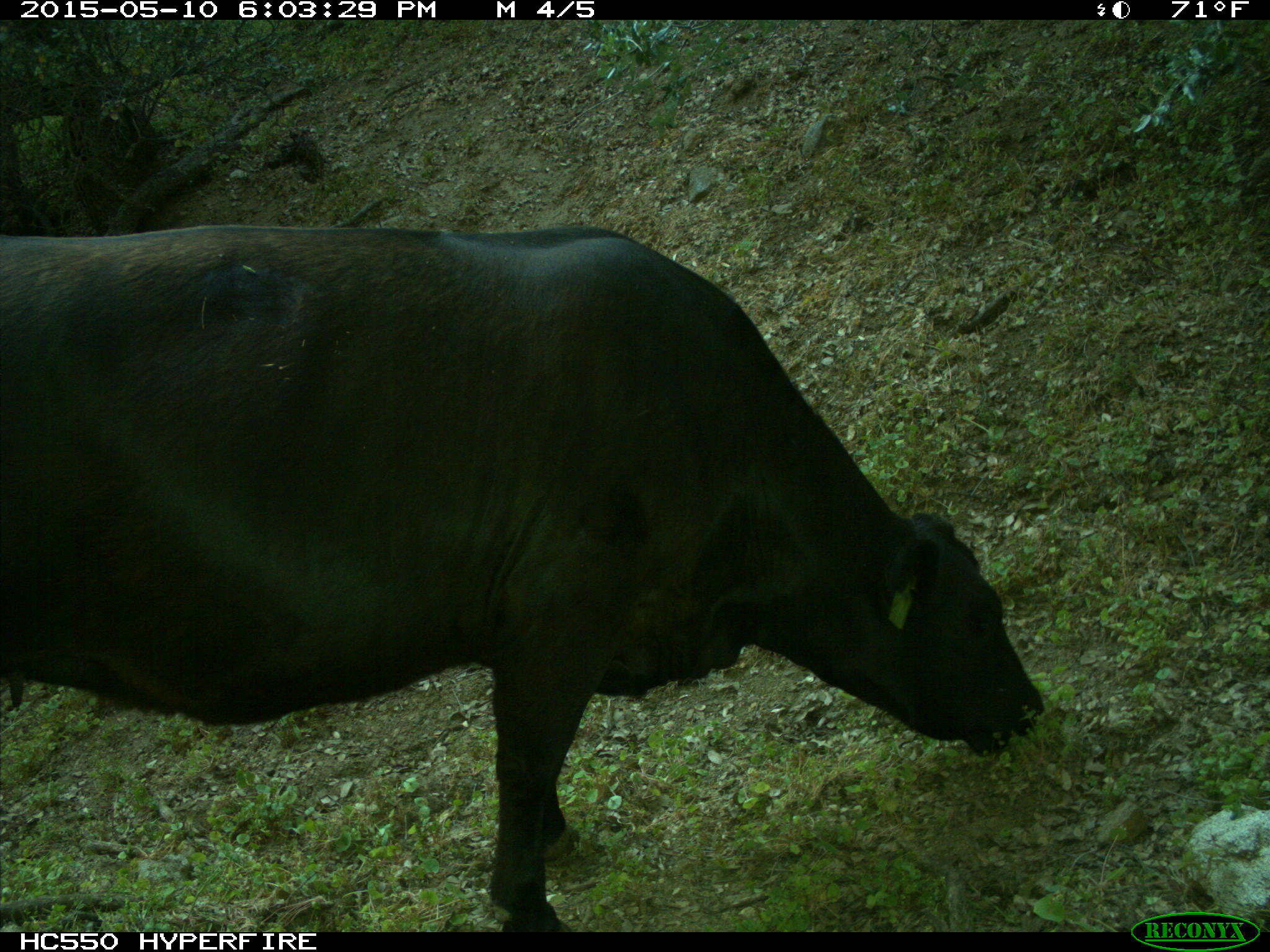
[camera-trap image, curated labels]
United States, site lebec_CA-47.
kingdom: Animalia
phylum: Chordata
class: Mammalia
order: Artiodactyla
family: Bovidae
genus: Bos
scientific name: Bos taurus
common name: domestic cow